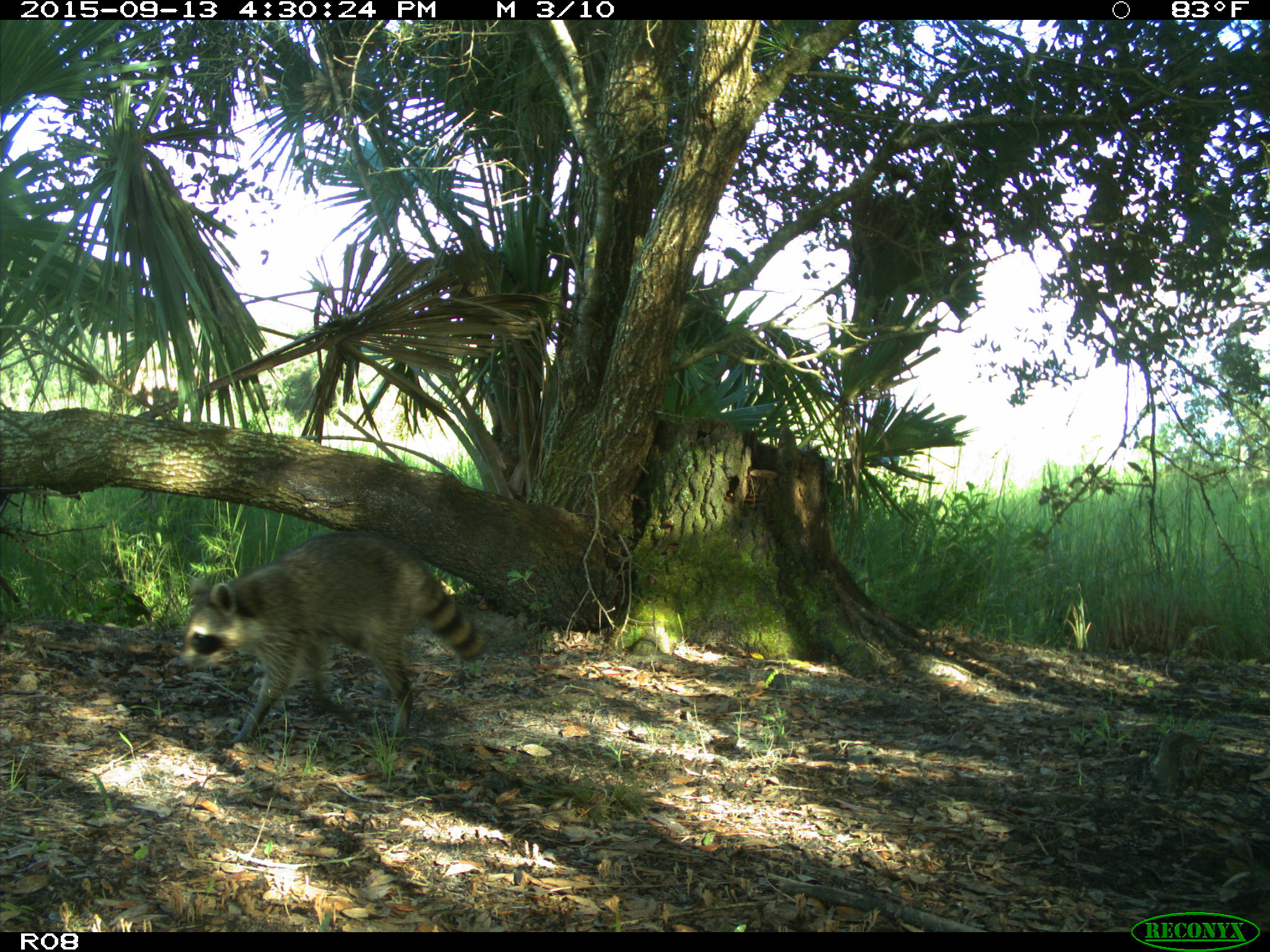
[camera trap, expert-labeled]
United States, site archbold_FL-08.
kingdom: Animalia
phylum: Chordata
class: Mammalia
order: Carnivora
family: Procyonidae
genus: Procyon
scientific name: Procyon lotor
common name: common raccoon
Procyon lotor (common raccoon).